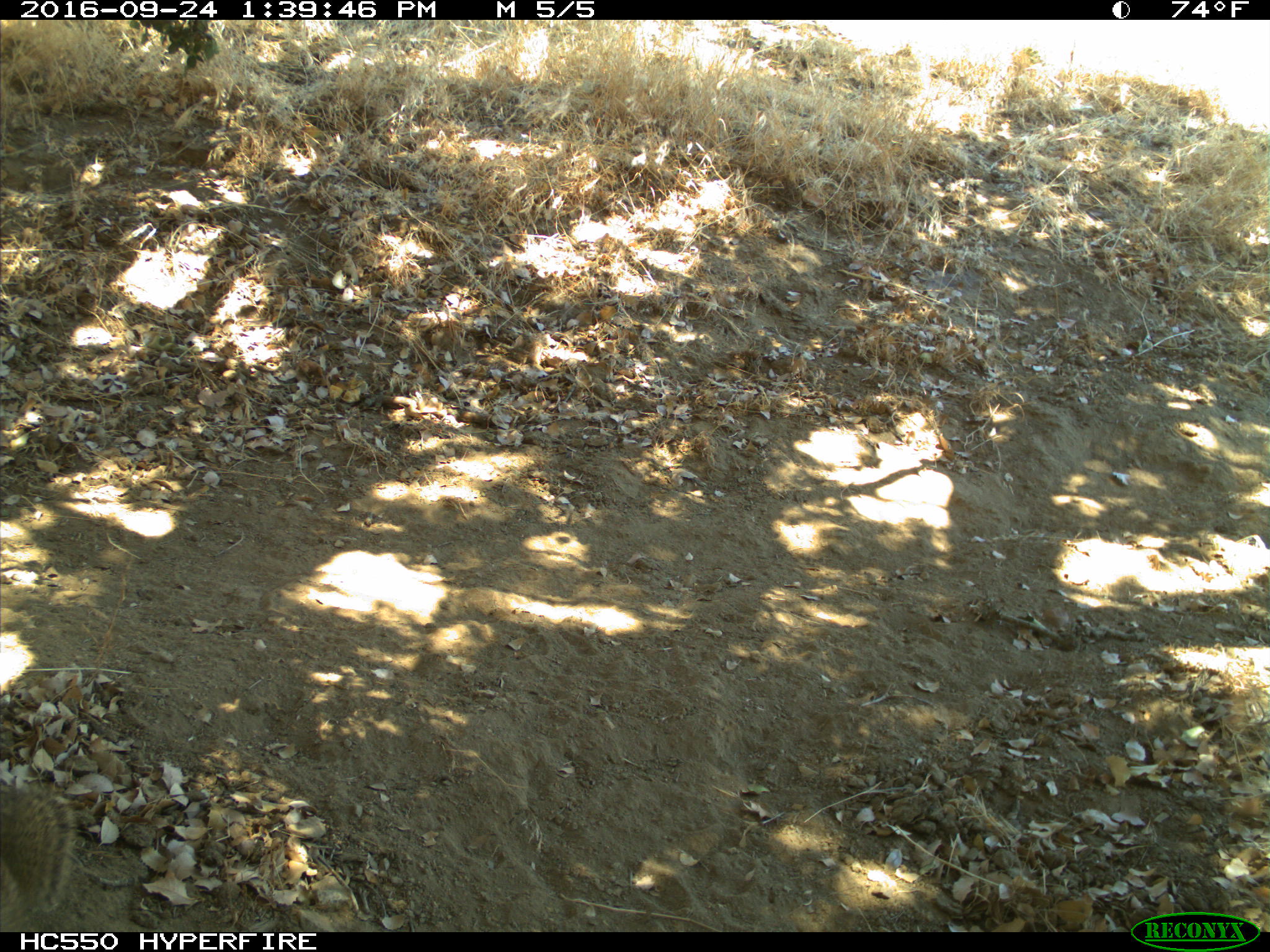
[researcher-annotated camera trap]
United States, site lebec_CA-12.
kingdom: Animalia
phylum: Chordata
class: Mammalia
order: Rodentia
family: Sciuridae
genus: Otospermophilus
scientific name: Otospermophilus beecheyi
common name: california ground squirrel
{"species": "Otospermophilus beecheyi (california ground squirrel)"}